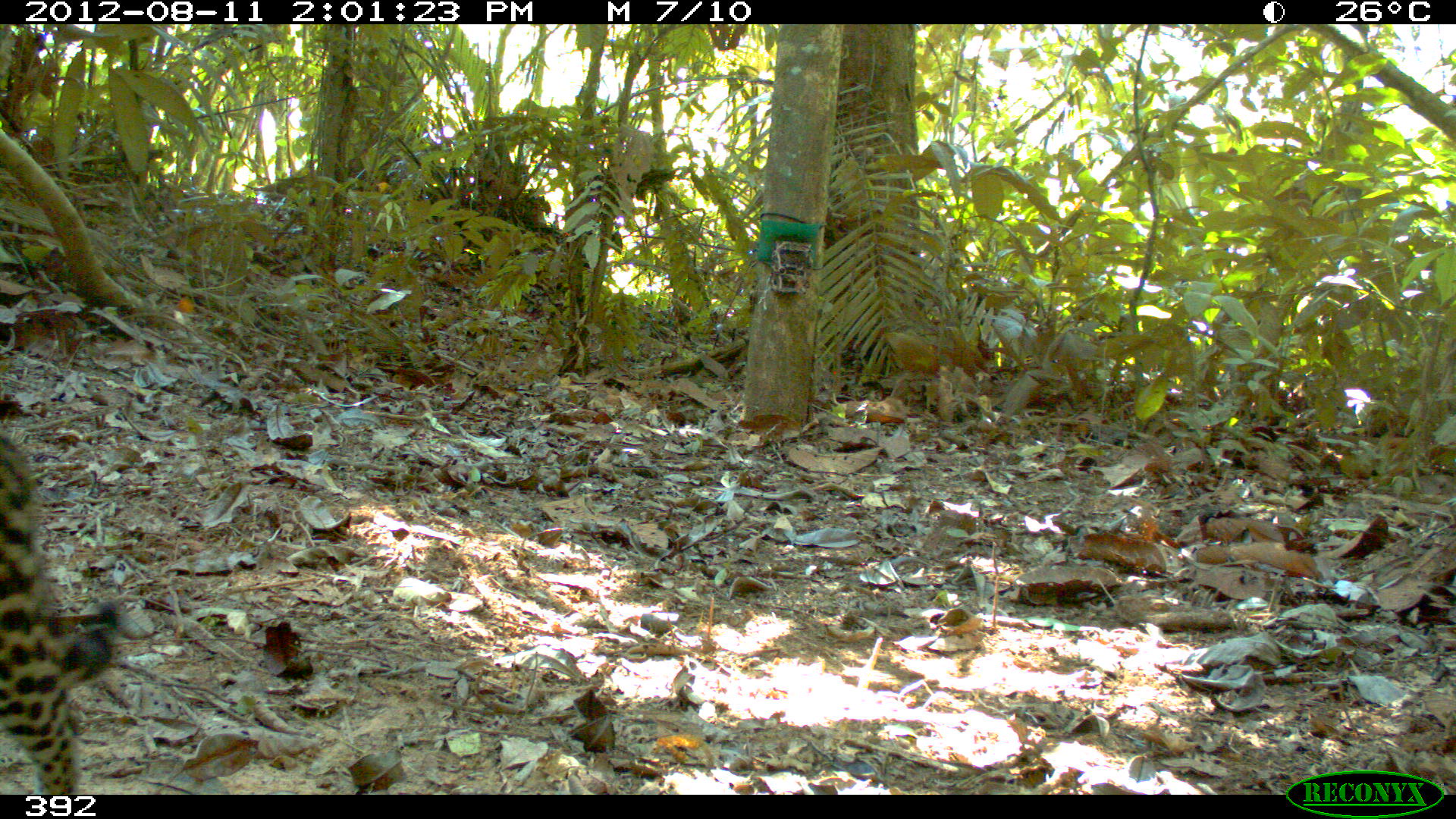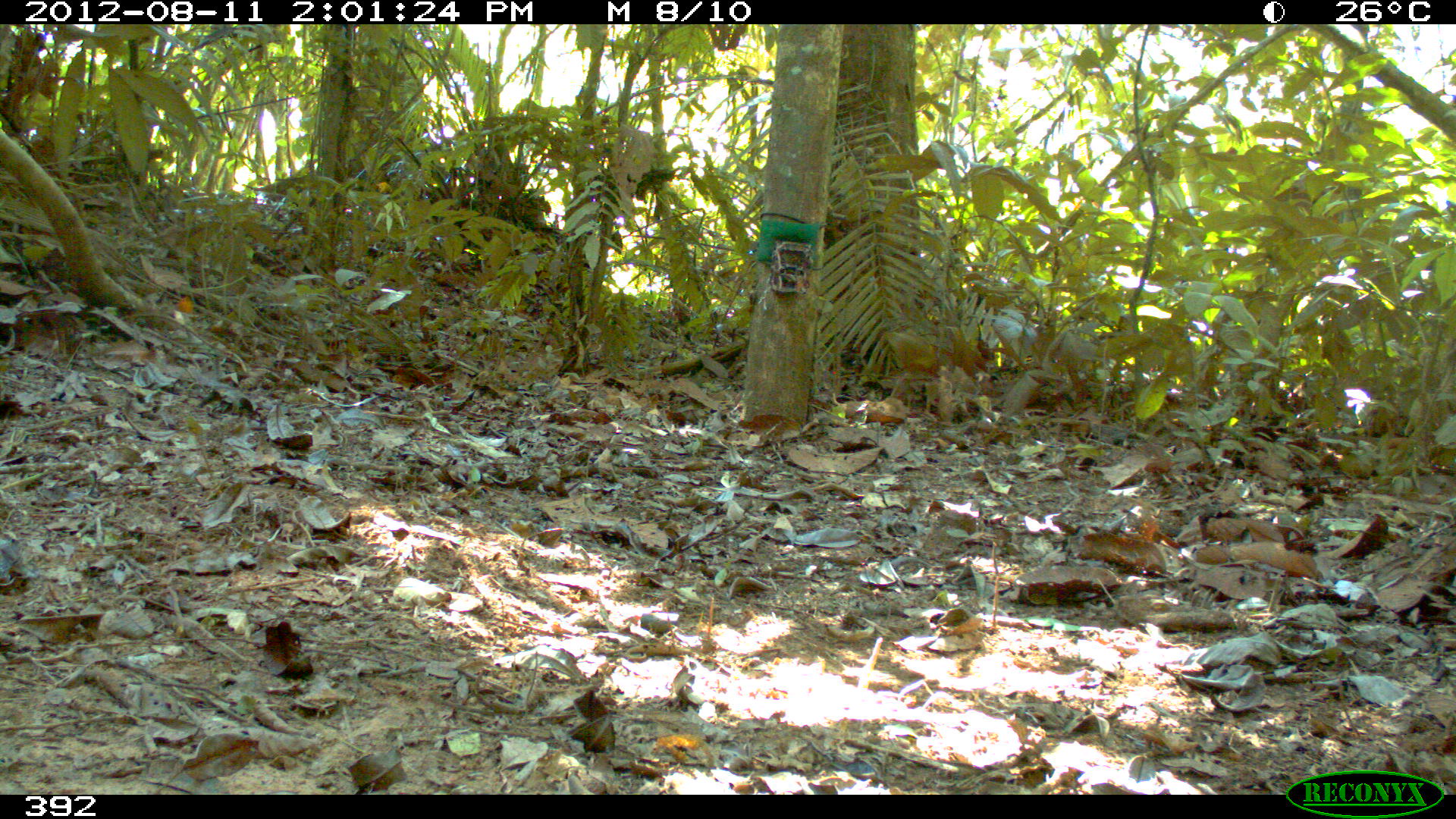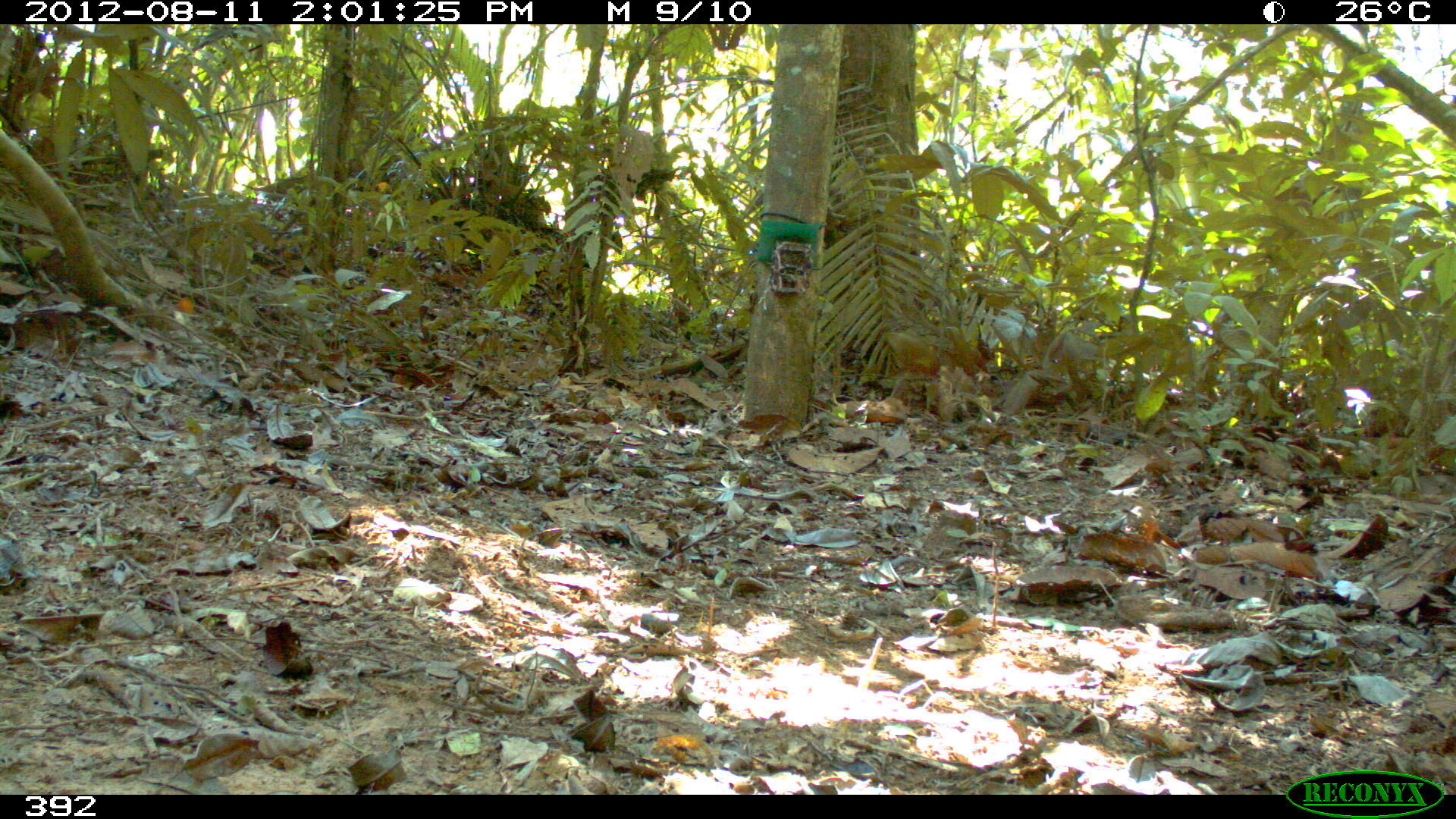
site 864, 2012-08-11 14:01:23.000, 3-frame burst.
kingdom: Animalia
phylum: Chordata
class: Mammalia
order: Carnivora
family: Felidae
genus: Leopardus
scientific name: Leopardus pardalis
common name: ocelot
Leopardus pardalis (ocelot).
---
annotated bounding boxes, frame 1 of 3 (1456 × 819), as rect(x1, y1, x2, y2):
leopardus pardalis: rect(0, 431, 119, 794)